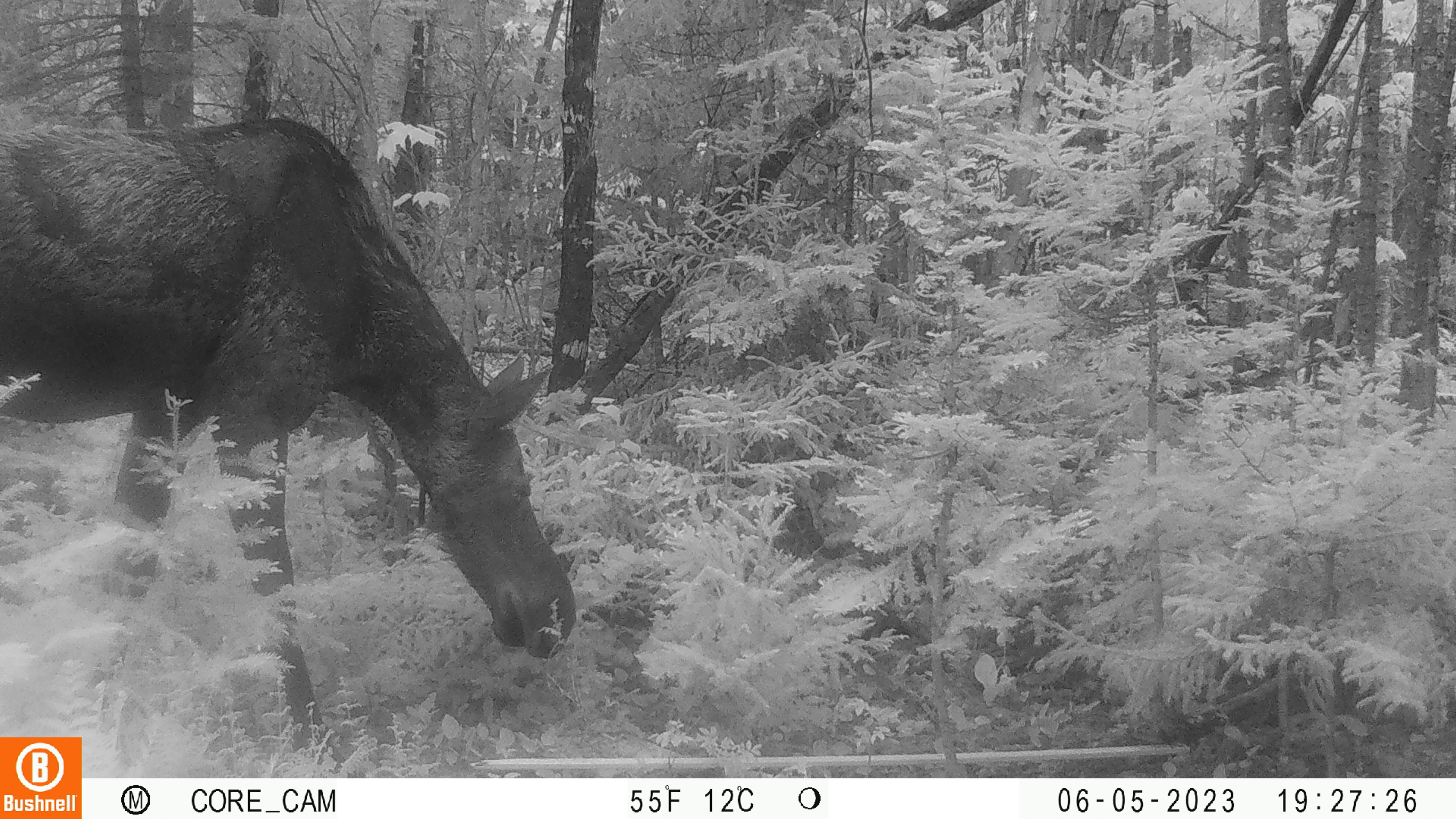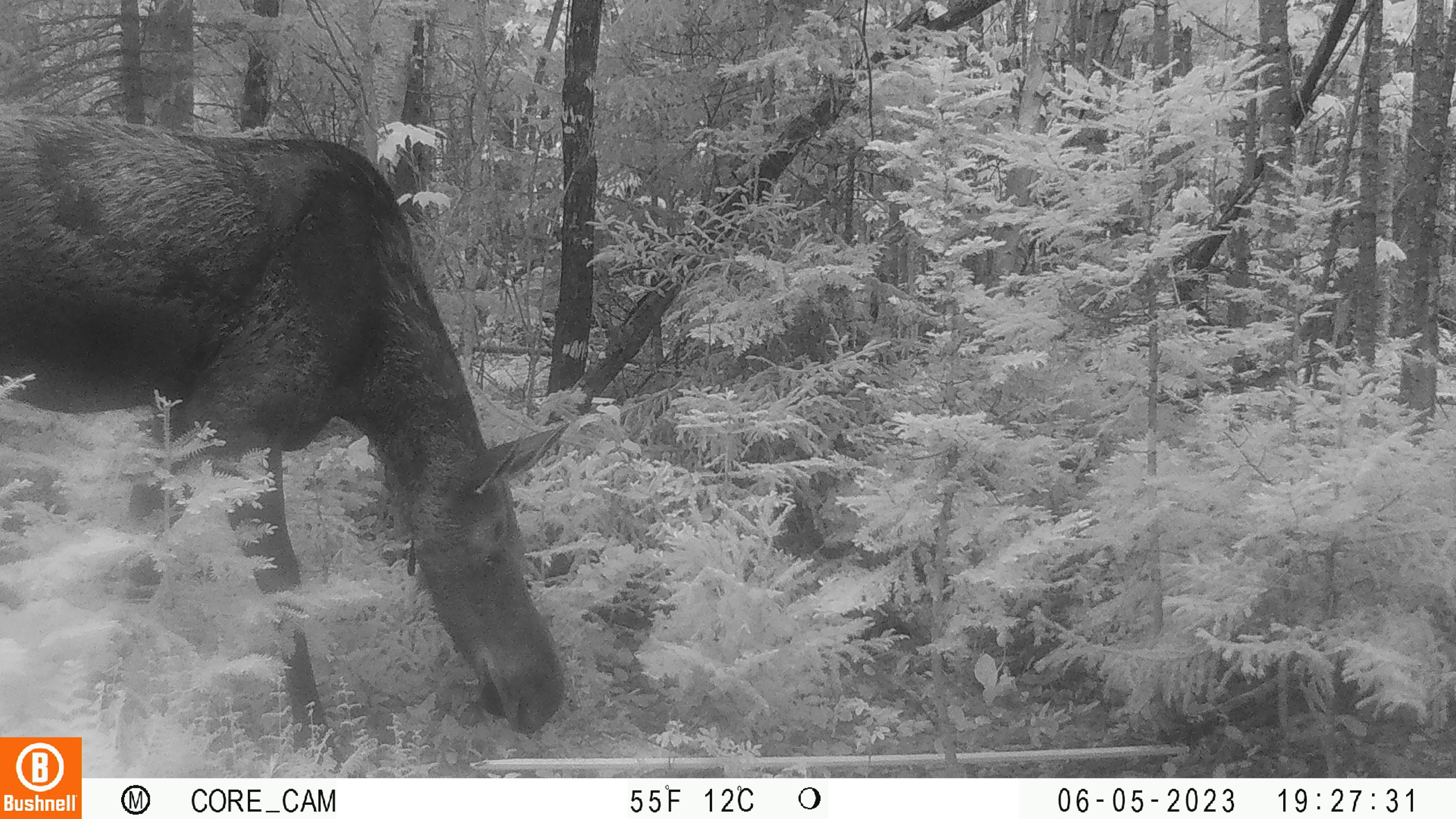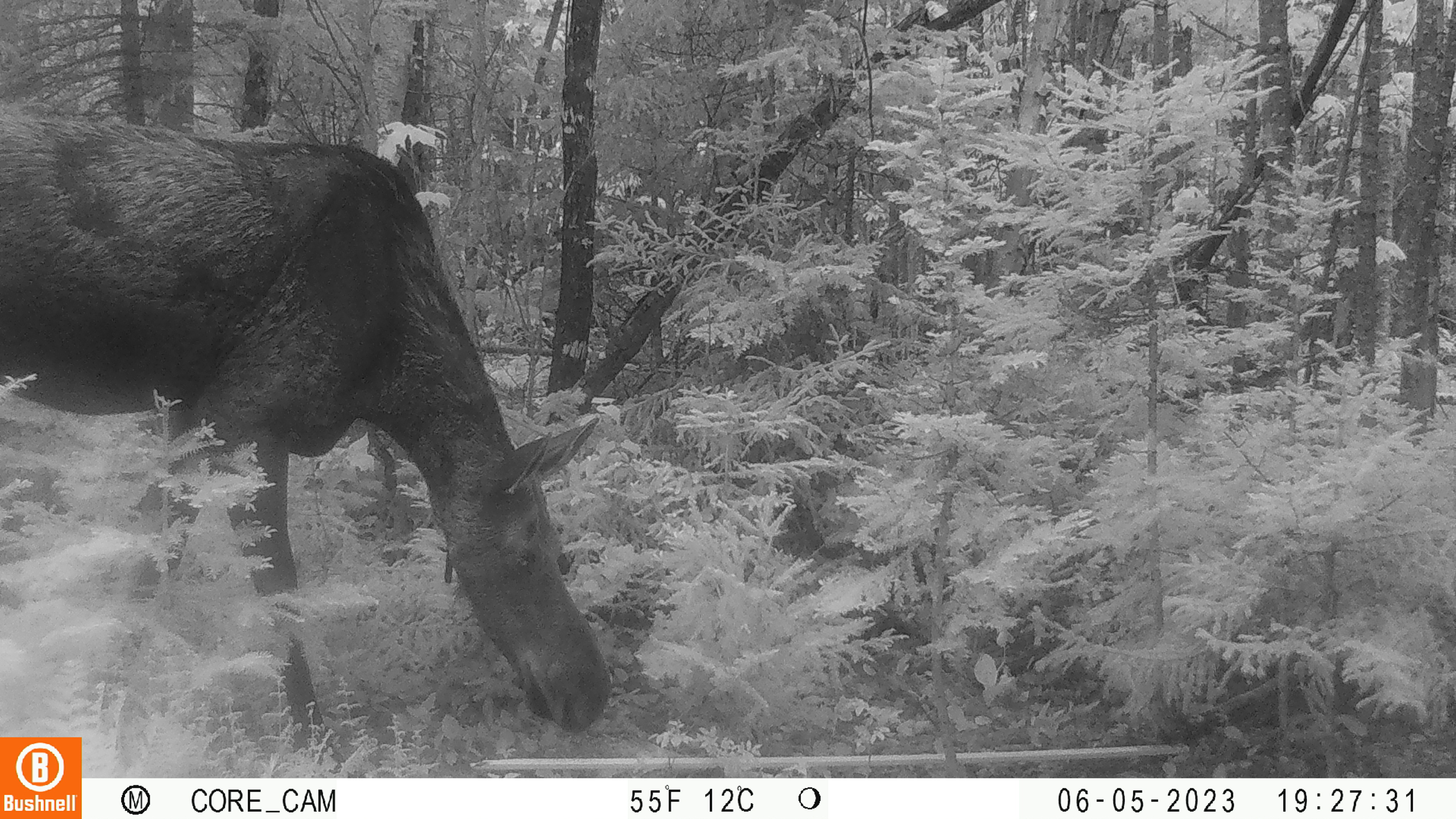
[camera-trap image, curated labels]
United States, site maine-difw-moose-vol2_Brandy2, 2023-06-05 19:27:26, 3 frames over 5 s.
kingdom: Animalia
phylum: Chordata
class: Mammalia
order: Artiodactyla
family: Cervidae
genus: Alces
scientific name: Alces alces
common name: moose